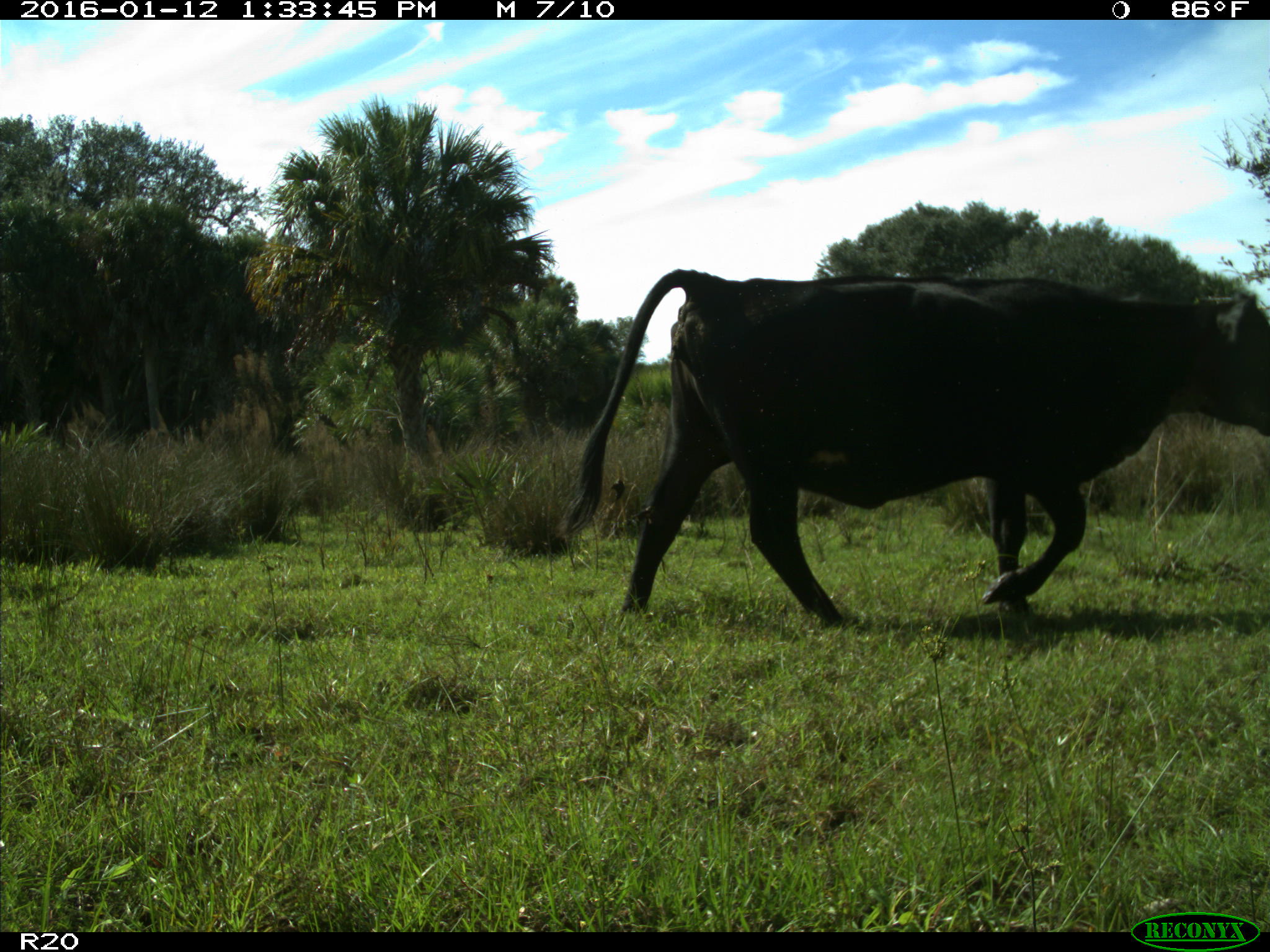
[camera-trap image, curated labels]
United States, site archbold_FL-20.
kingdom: Animalia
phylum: Chordata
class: Mammalia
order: Artiodactyla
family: Bovidae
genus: Bos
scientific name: Bos taurus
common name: domestic cow